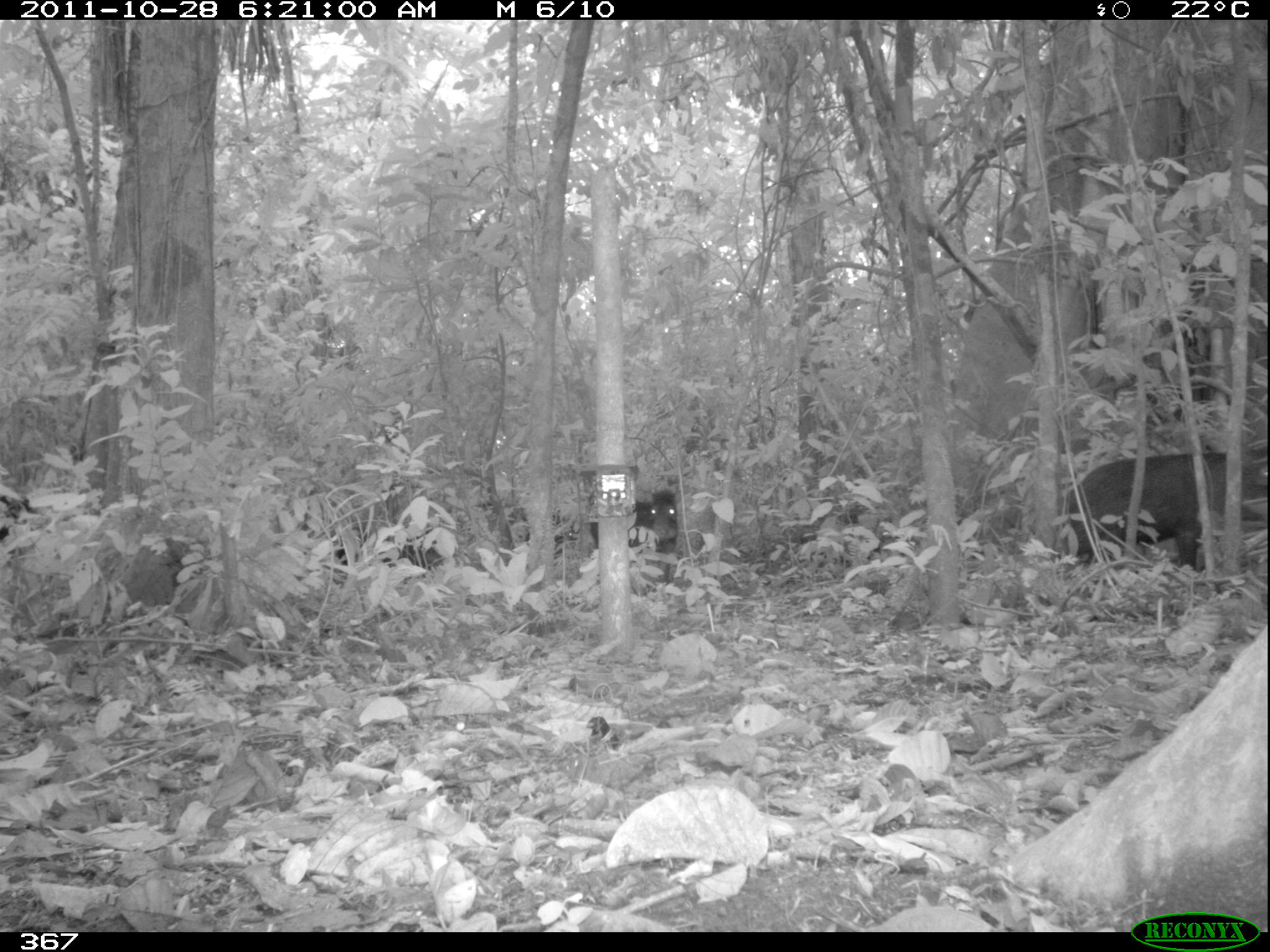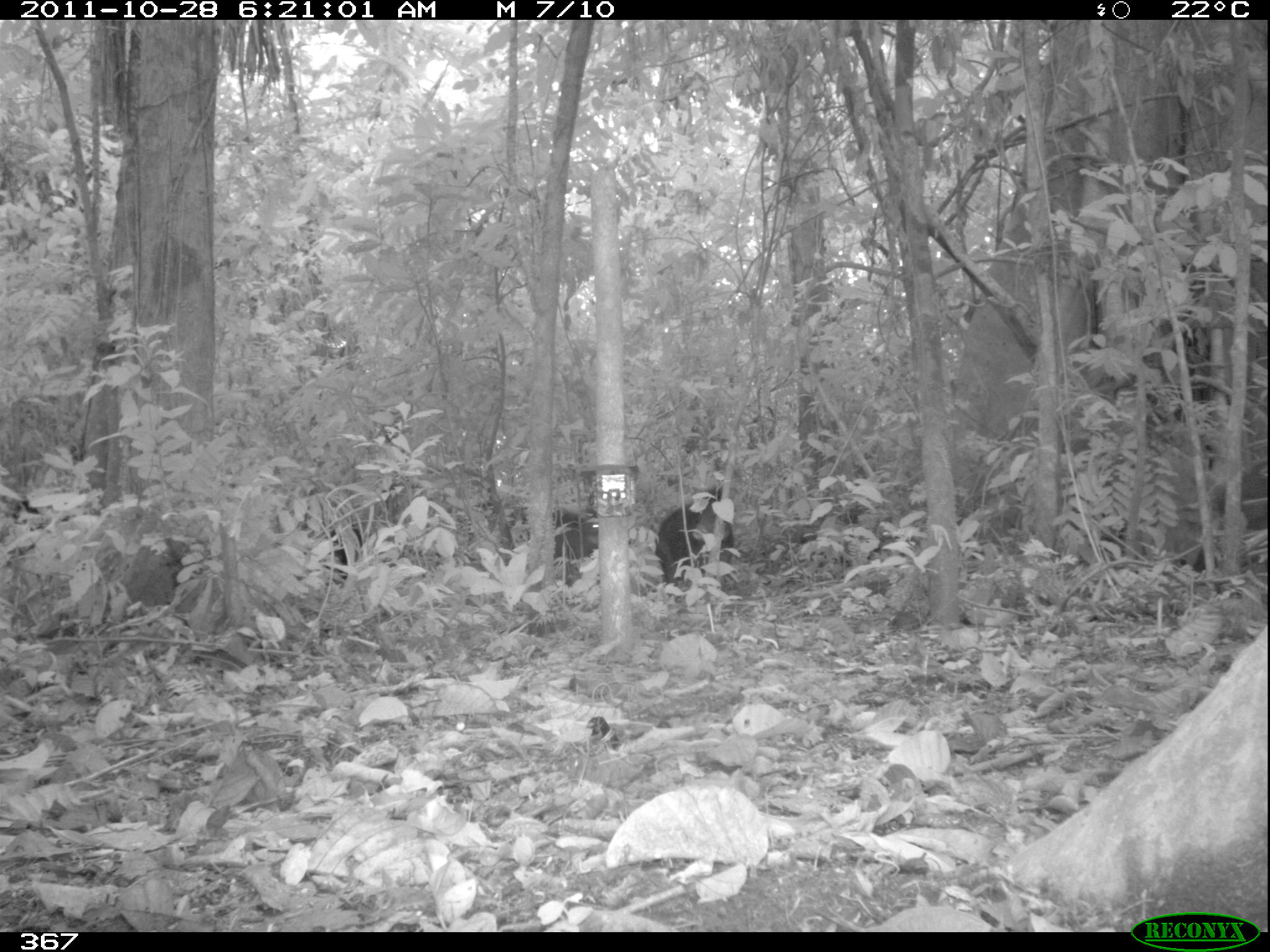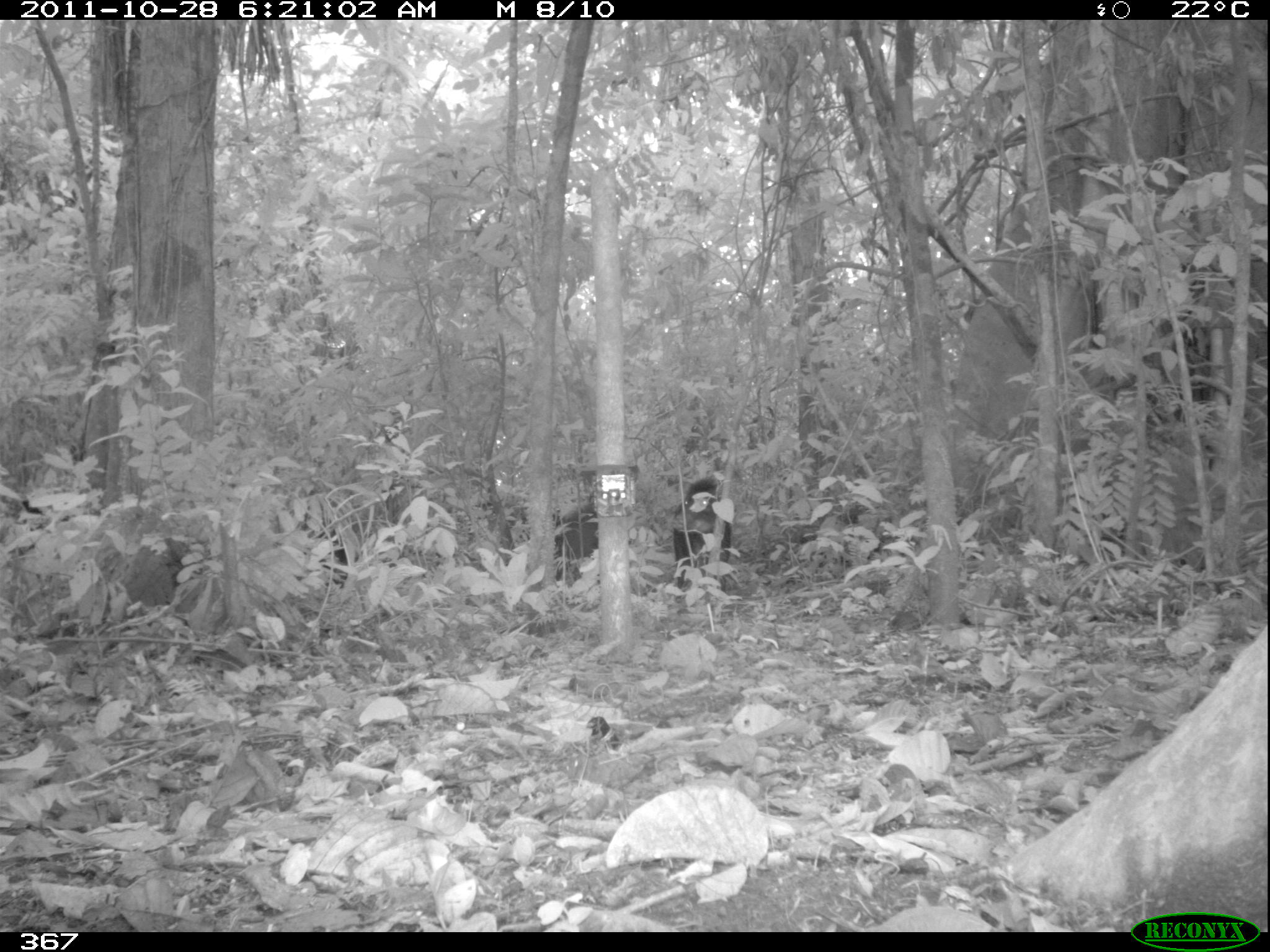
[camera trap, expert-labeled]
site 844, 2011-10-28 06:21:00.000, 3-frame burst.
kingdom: Animalia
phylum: Chordata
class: Mammalia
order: Artiodactyla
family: Tayassuidae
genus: Tayassu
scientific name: Tayassu pecari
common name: white-lipped peccary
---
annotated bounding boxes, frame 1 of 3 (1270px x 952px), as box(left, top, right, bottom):
tayassu pecari: box(1064, 449, 1268, 572); box(583, 488, 683, 584); box(329, 524, 443, 591); box(492, 506, 579, 570); box(0, 487, 35, 557)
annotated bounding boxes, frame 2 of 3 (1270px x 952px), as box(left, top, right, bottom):
tayassu pecari: box(504, 499, 602, 590); box(653, 487, 736, 587); box(313, 523, 379, 592)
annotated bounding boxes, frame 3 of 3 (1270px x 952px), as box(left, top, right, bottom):
tayassu pecari: box(669, 474, 734, 595); box(511, 500, 602, 583)